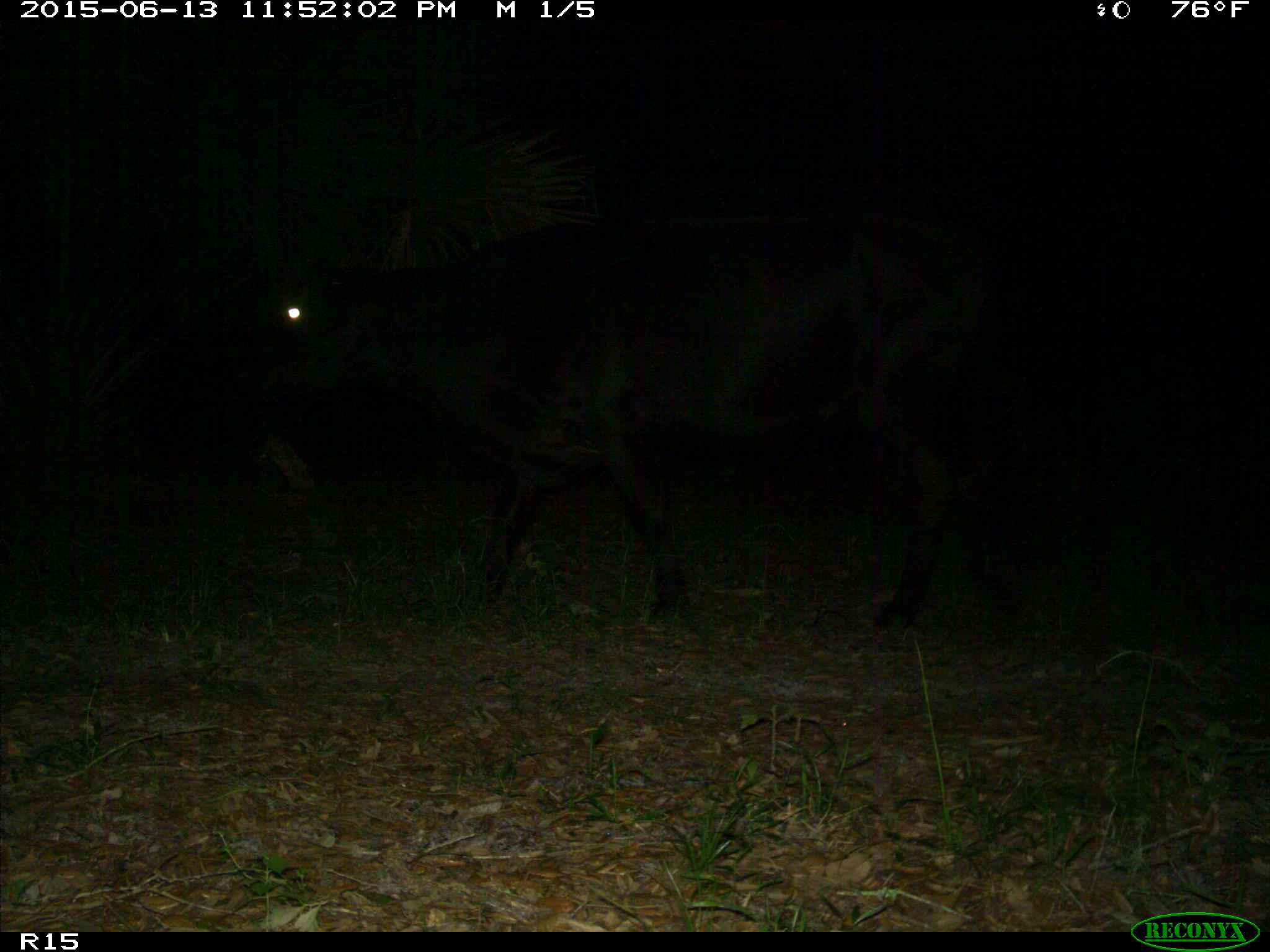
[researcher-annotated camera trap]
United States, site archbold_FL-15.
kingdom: Animalia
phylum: Chordata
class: Mammalia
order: Artiodactyla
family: Bovidae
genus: Bos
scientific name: Bos taurus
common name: domestic cow